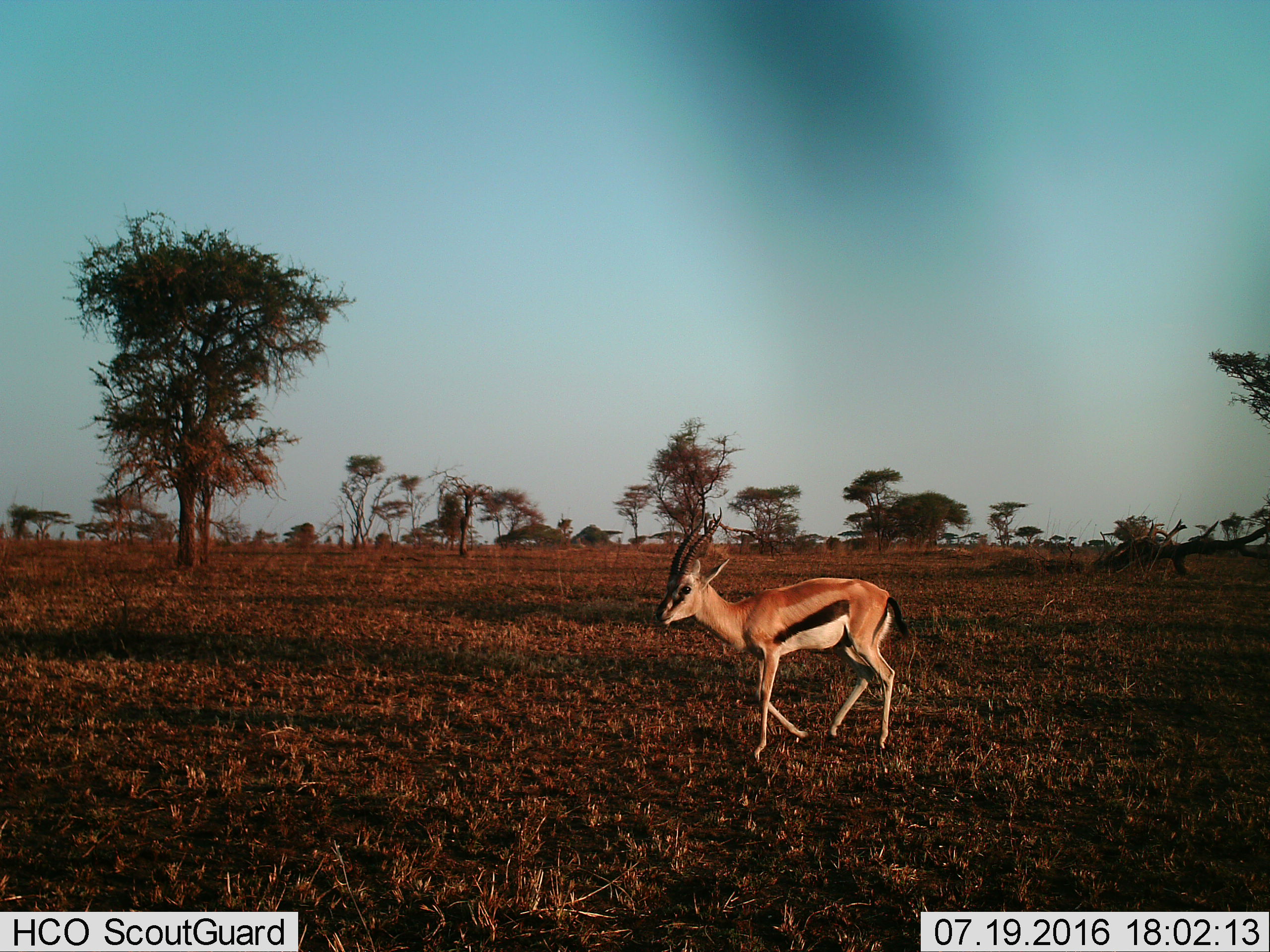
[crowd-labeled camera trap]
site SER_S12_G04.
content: unidentified animal